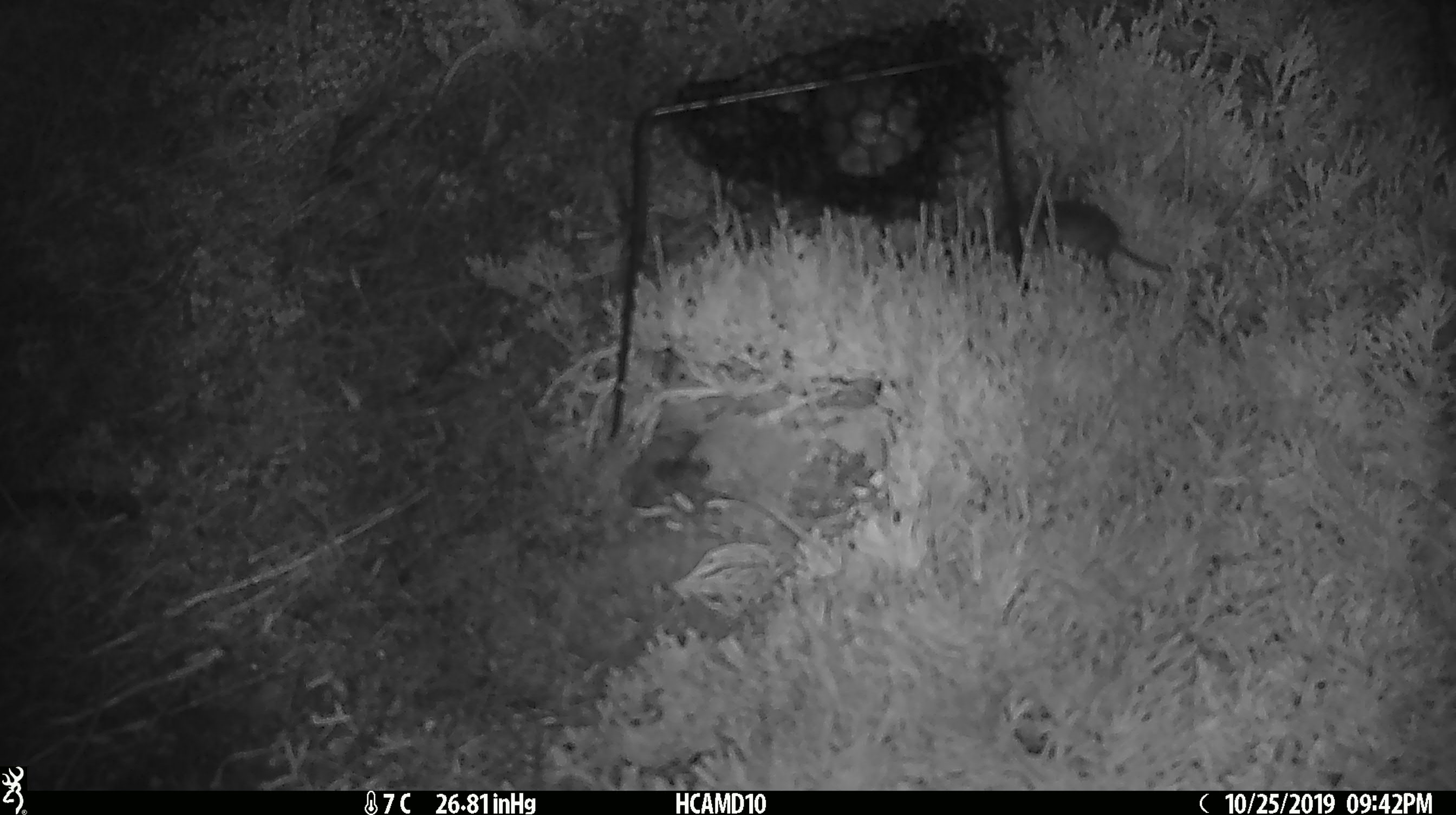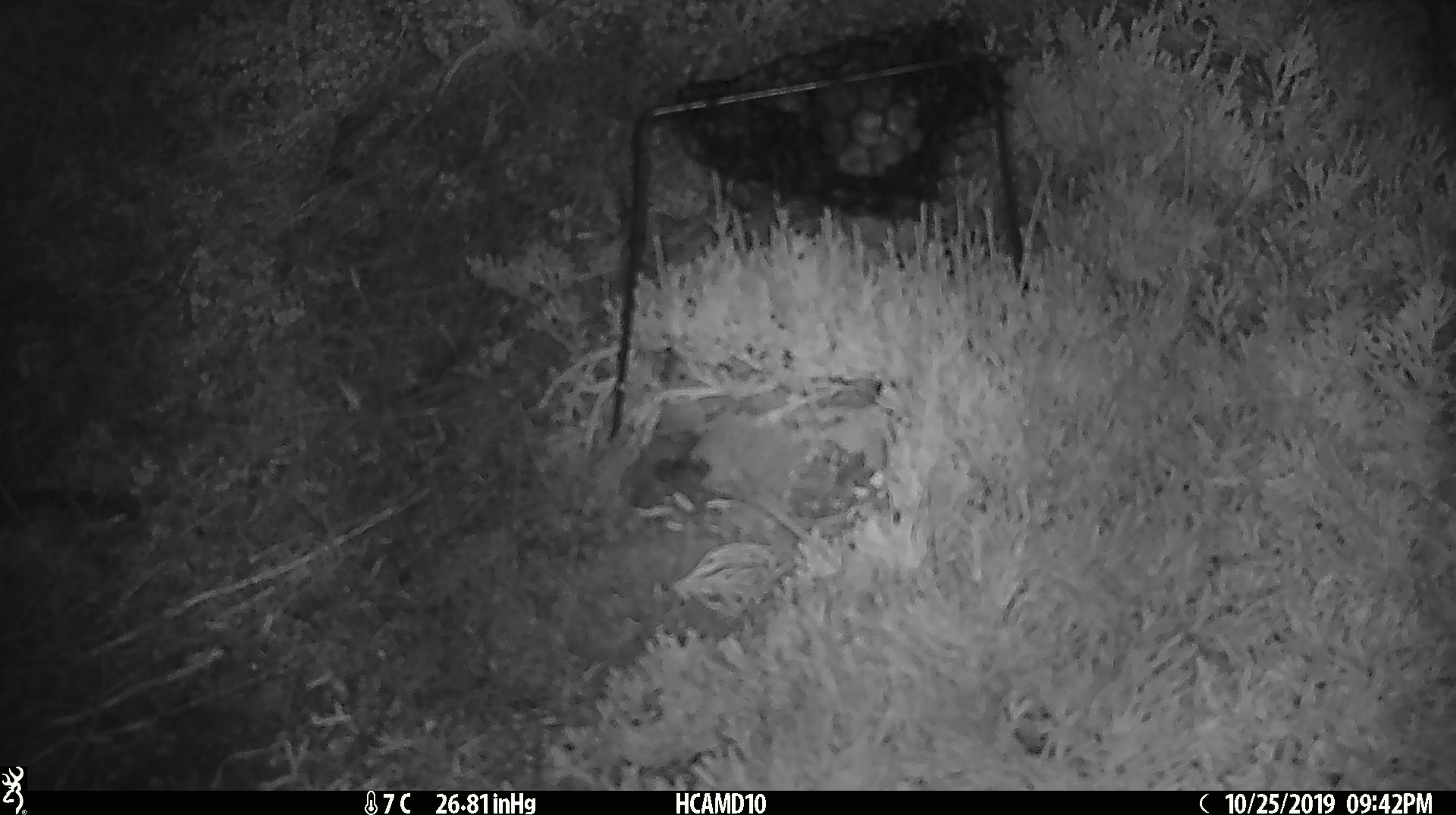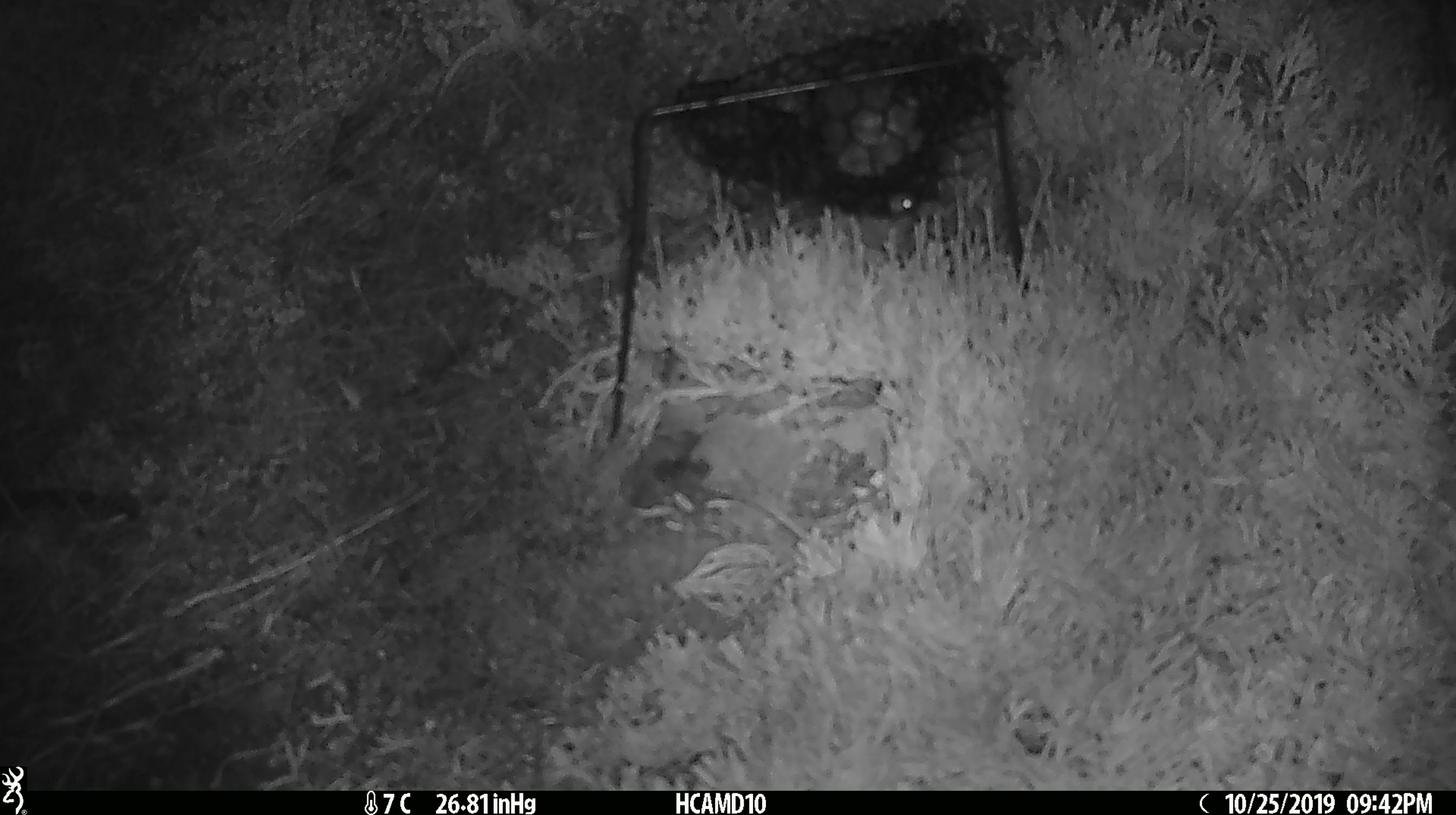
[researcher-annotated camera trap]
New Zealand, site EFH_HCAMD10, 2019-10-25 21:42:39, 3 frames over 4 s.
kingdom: Animalia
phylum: Chordata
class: Mammalia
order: Rodentia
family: Muridae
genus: Mus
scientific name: Mus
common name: mouse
Mouse (Mus).